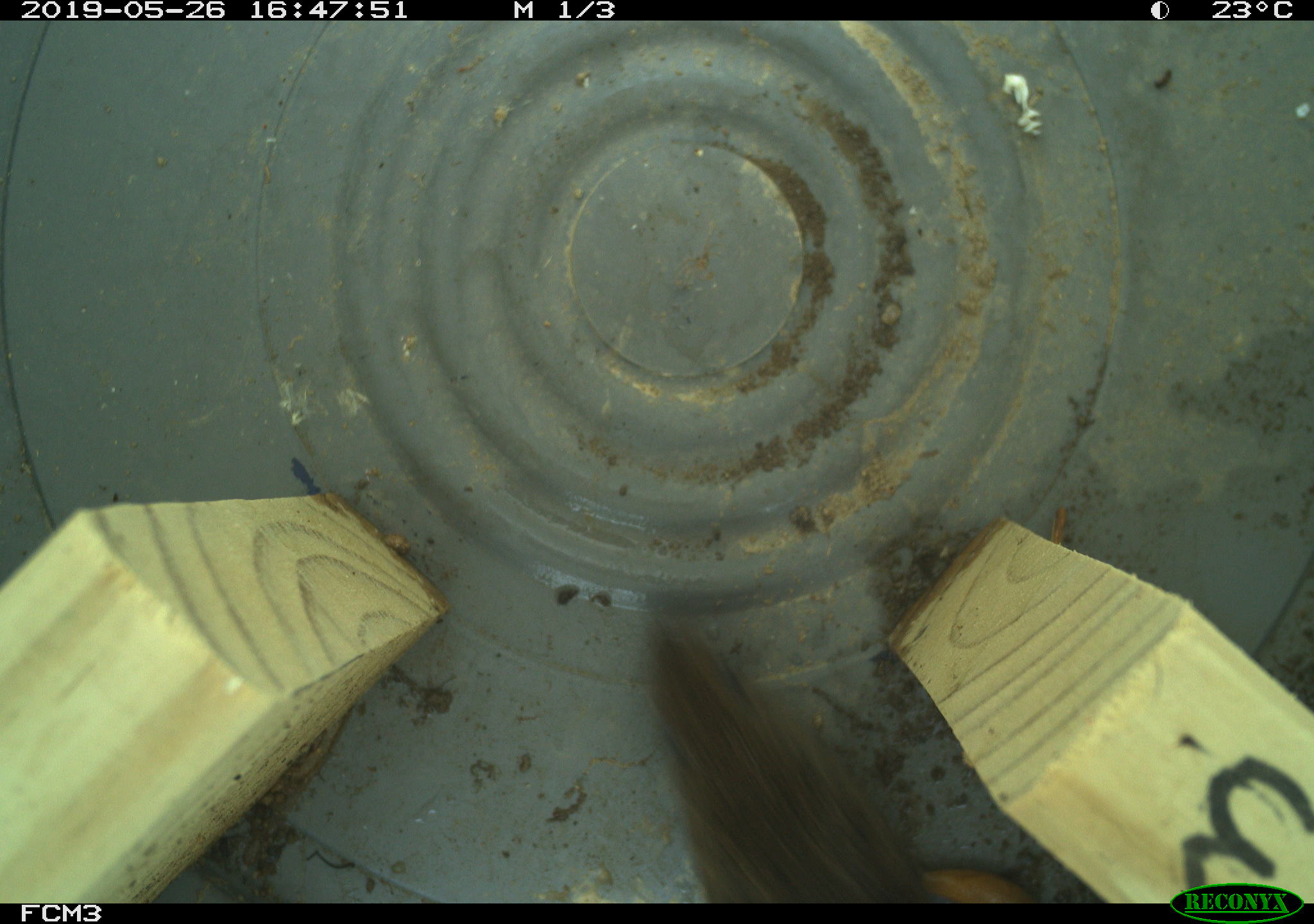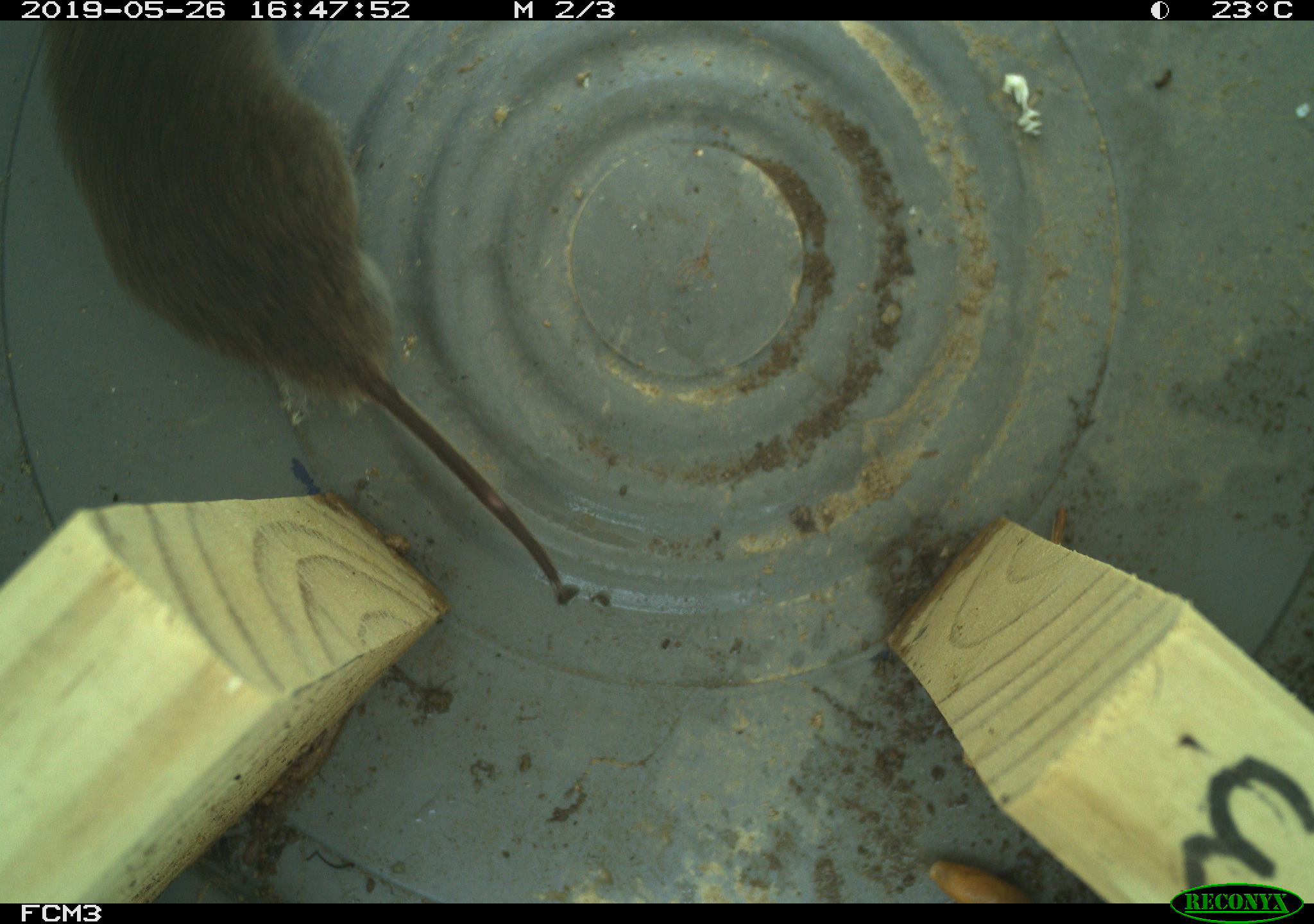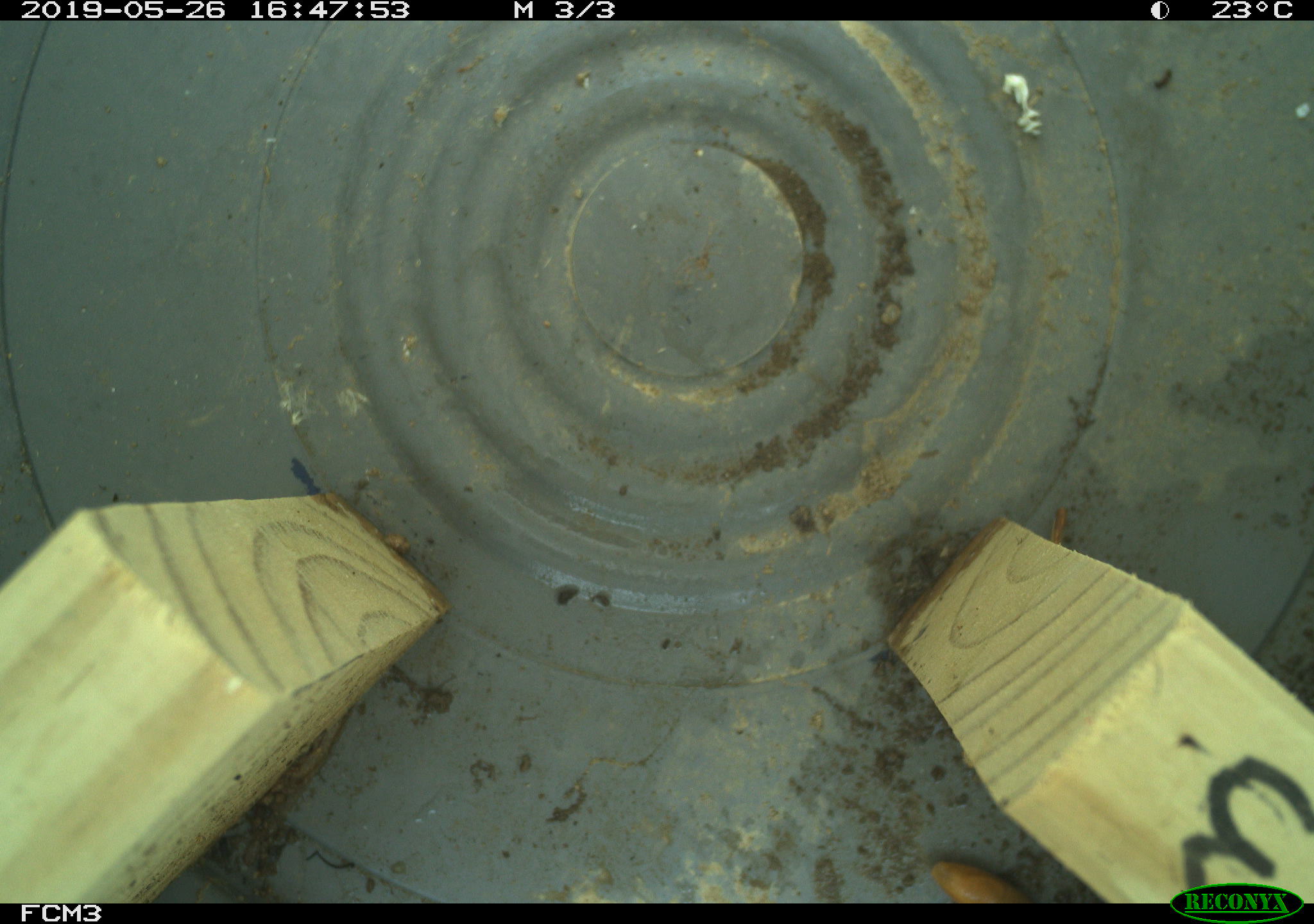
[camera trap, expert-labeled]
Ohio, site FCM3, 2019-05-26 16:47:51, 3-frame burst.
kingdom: Animalia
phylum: Chordata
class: Mammalia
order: Rodentia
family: Cricetidae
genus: Microtus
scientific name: Microtus pennsylvanicus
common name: meadow vole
Meadow vole (Microtus pennsylvanicus).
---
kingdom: Animalia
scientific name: Animalia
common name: animal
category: invertebrate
Invertebrate (animal) (Animalia).